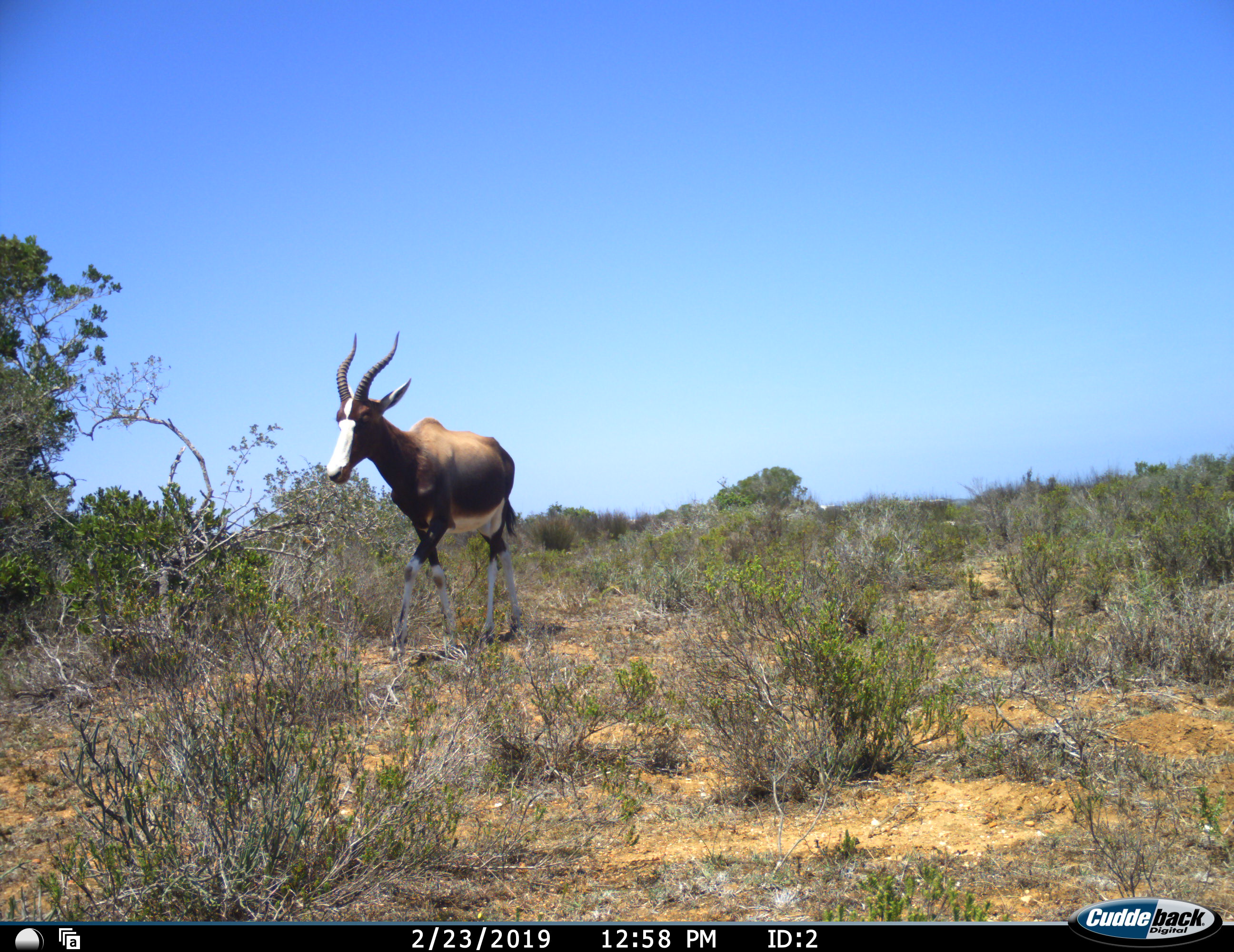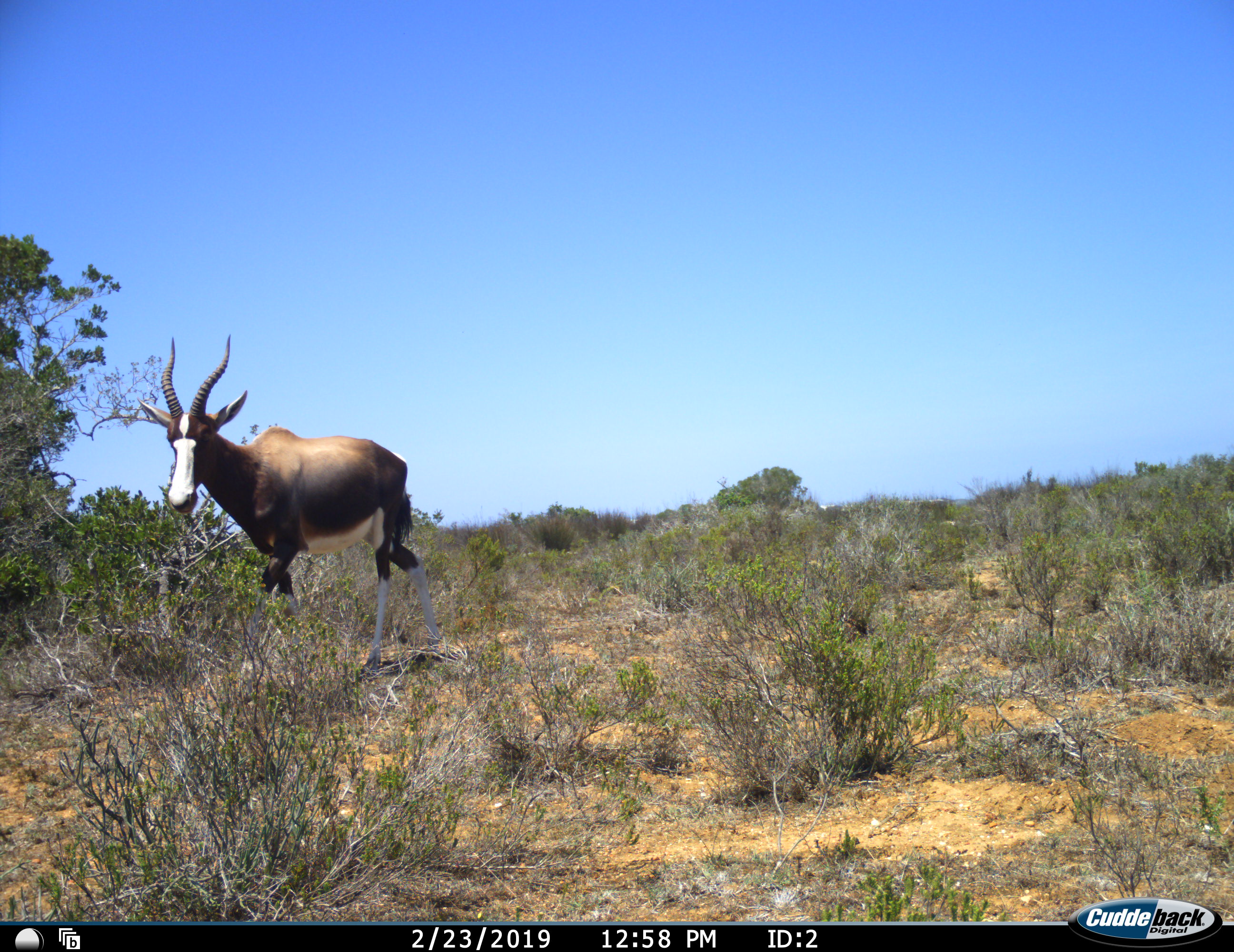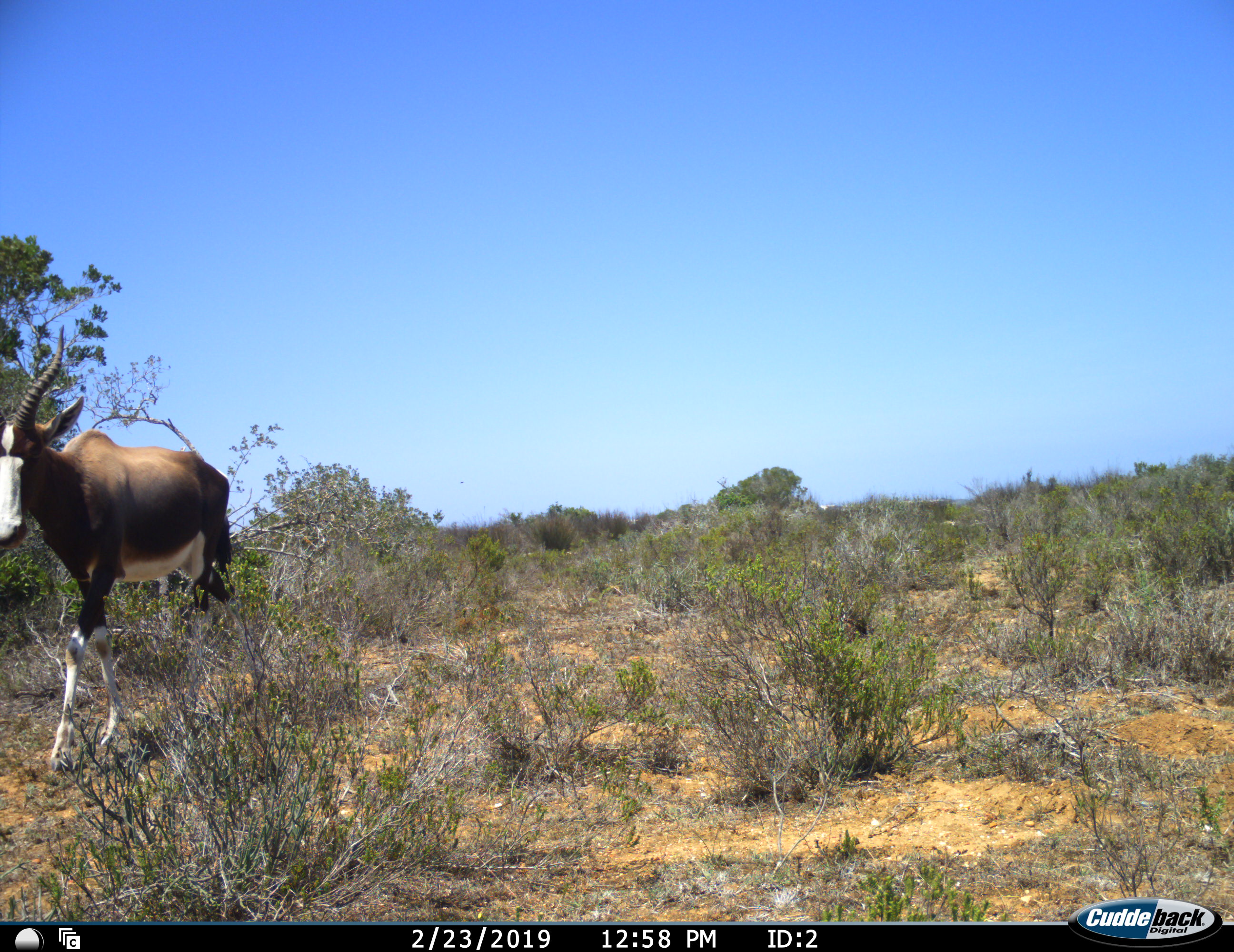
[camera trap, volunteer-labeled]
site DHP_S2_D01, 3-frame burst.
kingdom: Animalia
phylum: Chordata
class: Mammalia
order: Artiodactyla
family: Bovidae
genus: Damaliscus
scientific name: Damaliscus pygargus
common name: bontebok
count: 1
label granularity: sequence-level